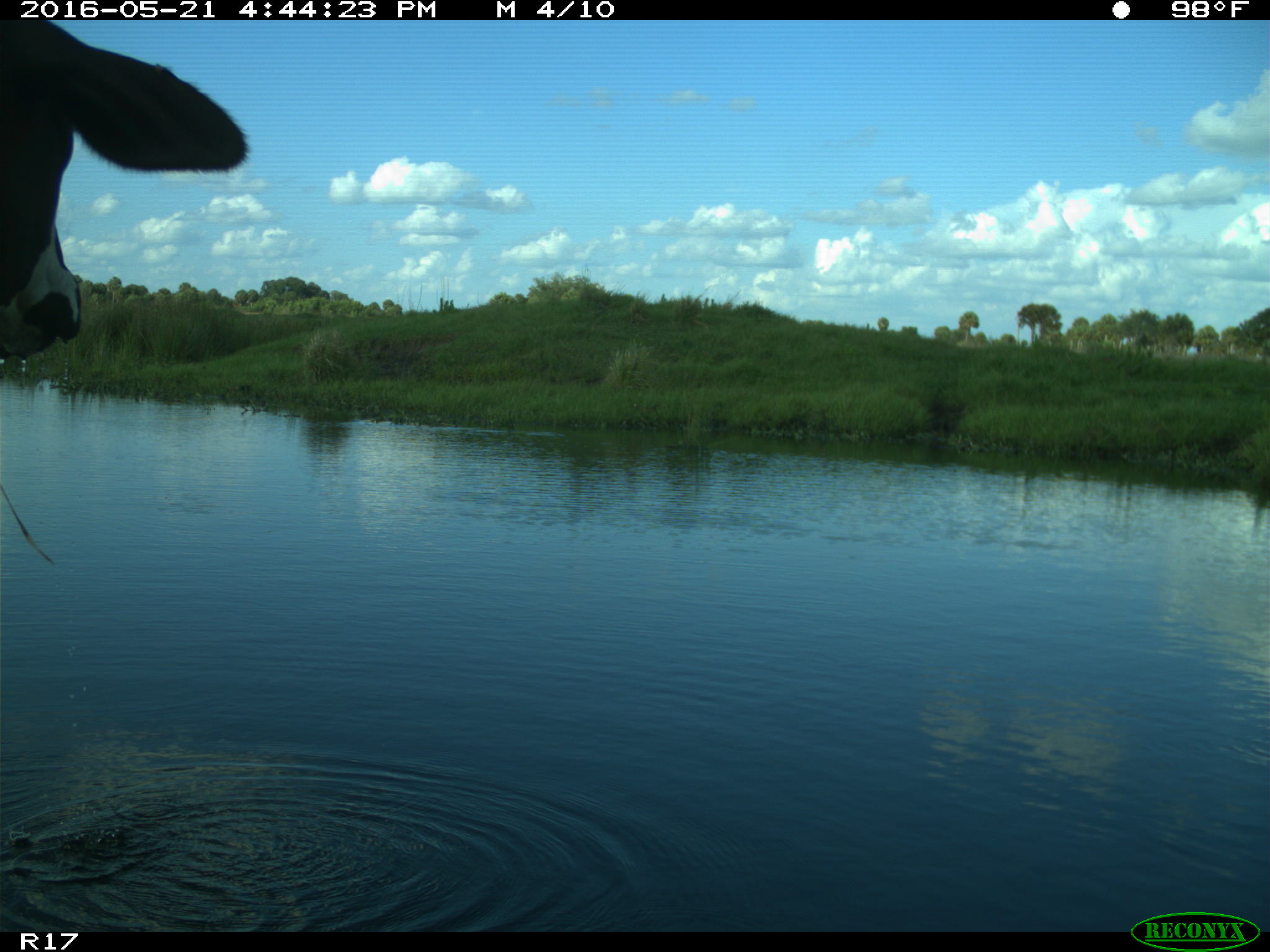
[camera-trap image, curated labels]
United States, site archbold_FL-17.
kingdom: Animalia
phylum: Chordata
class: Mammalia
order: Artiodactyla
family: Bovidae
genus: Bos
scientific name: Bos taurus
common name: domestic cow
Bos taurus (domestic cow).